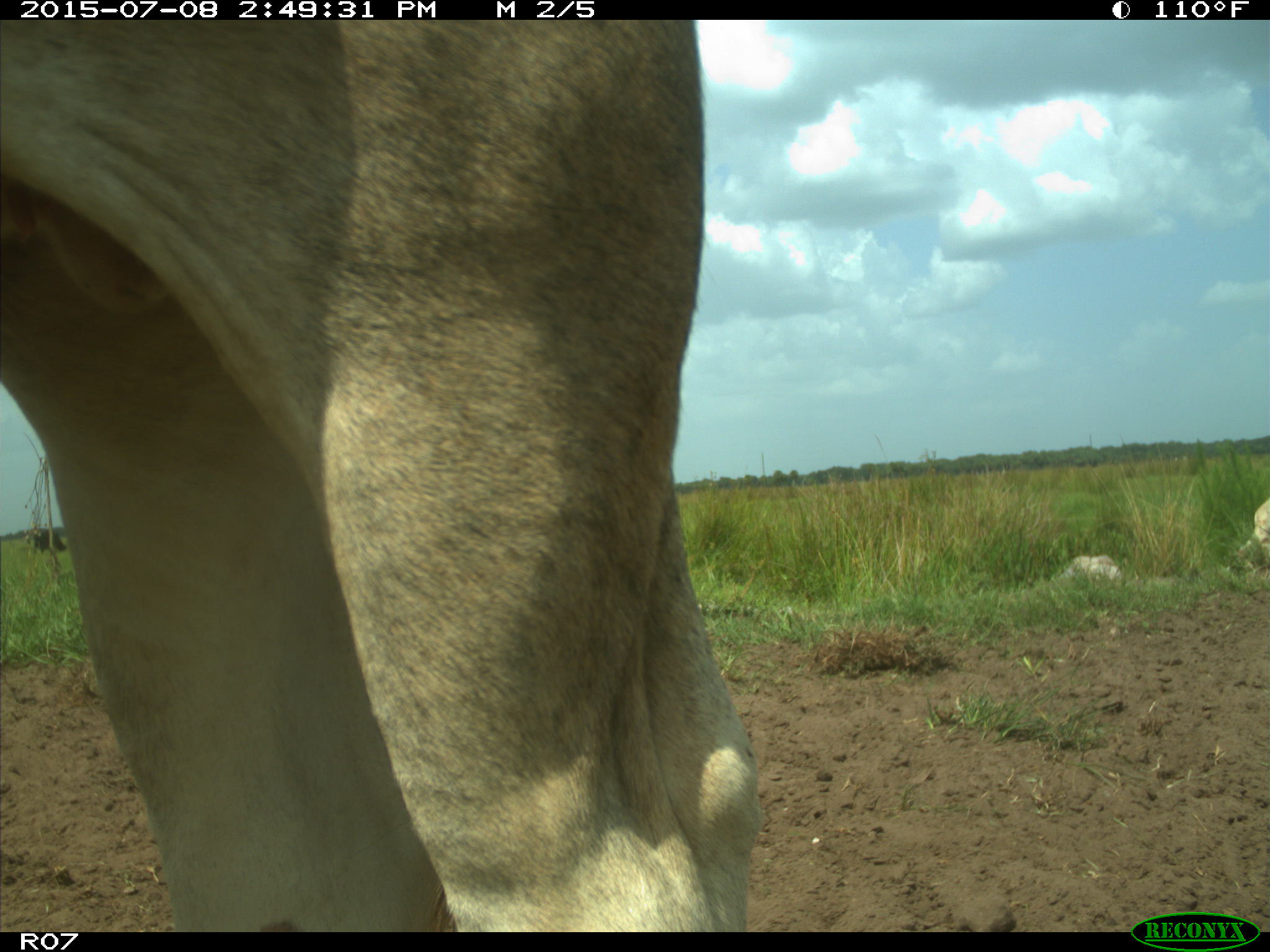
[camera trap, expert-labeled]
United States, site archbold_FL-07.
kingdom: Animalia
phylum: Chordata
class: Mammalia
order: Artiodactyla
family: Bovidae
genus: Bos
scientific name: Bos taurus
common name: domestic cow